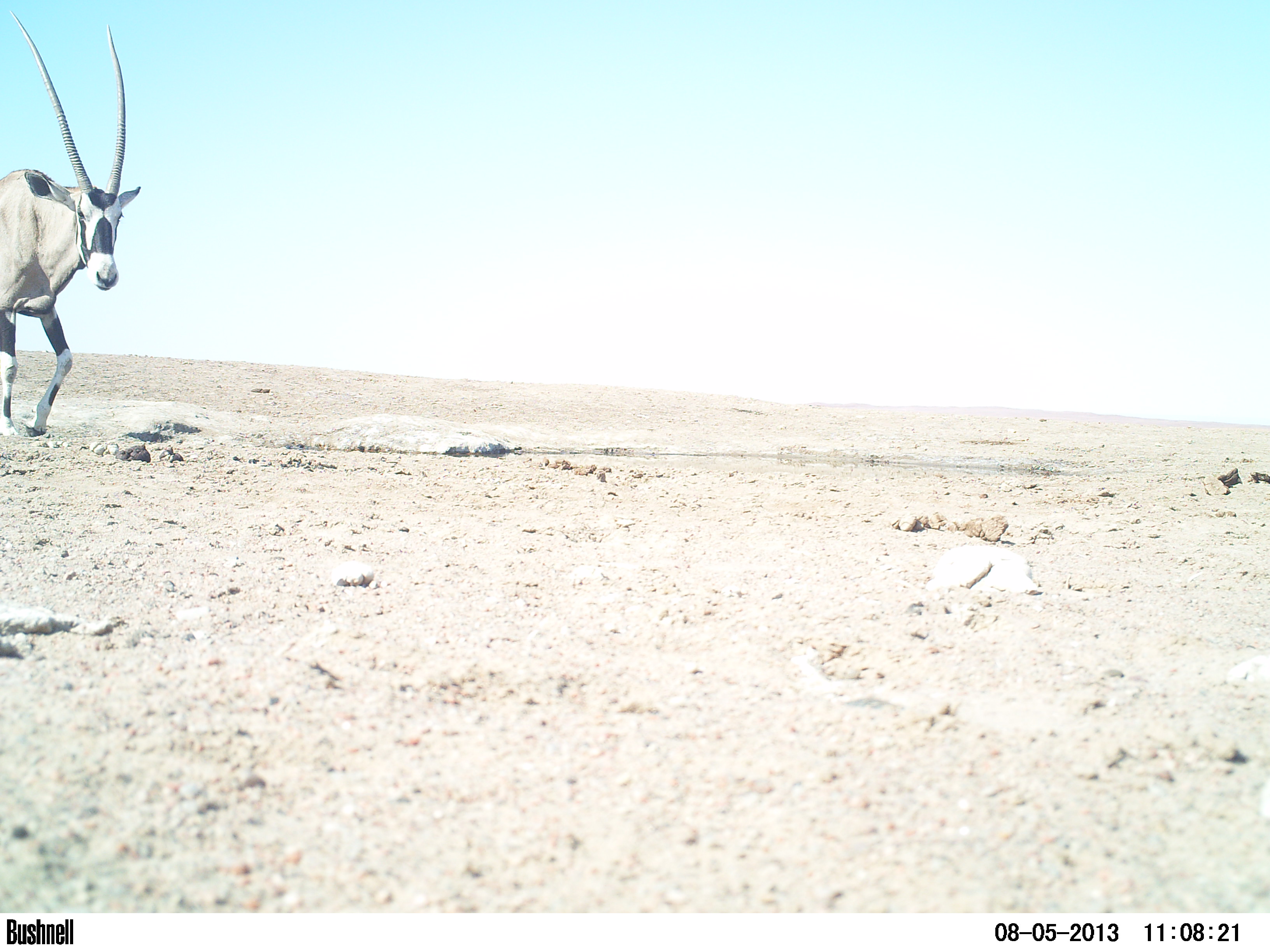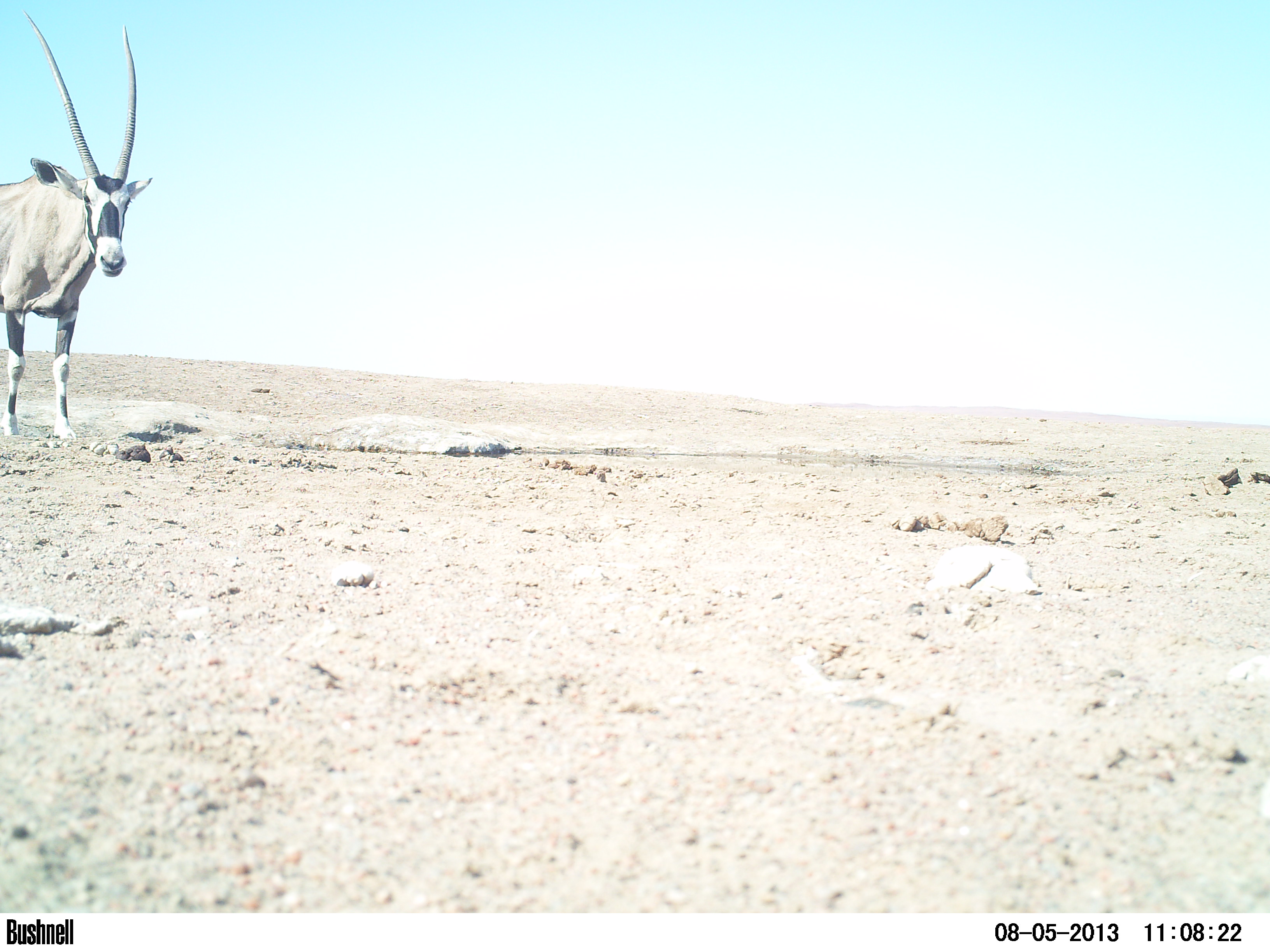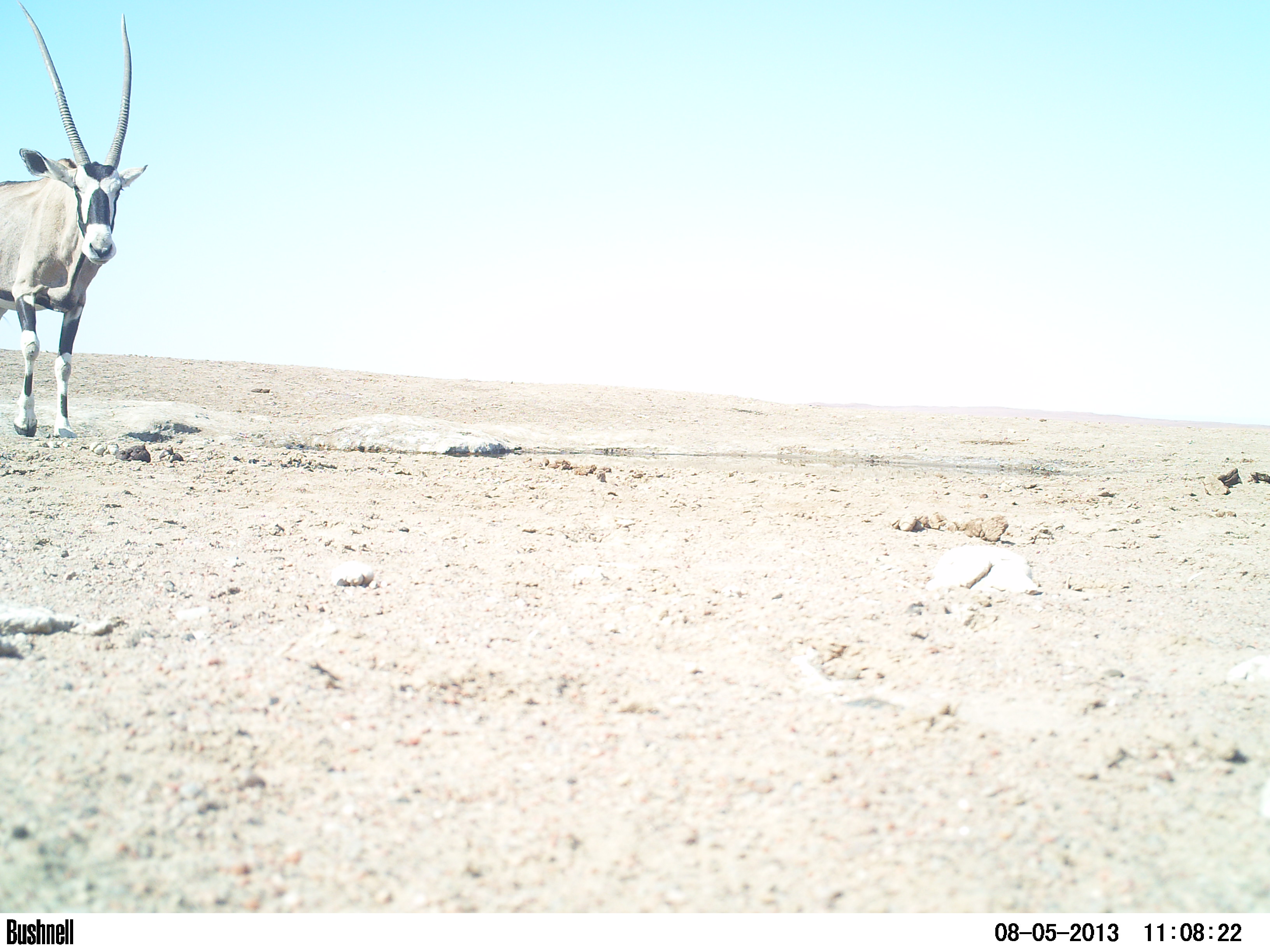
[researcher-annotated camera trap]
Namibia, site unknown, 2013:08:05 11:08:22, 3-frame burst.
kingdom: Animalia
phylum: Chordata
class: Mammalia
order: Artiodactyla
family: Bovidae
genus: Oryx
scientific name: Oryx gazella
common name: gemsbok